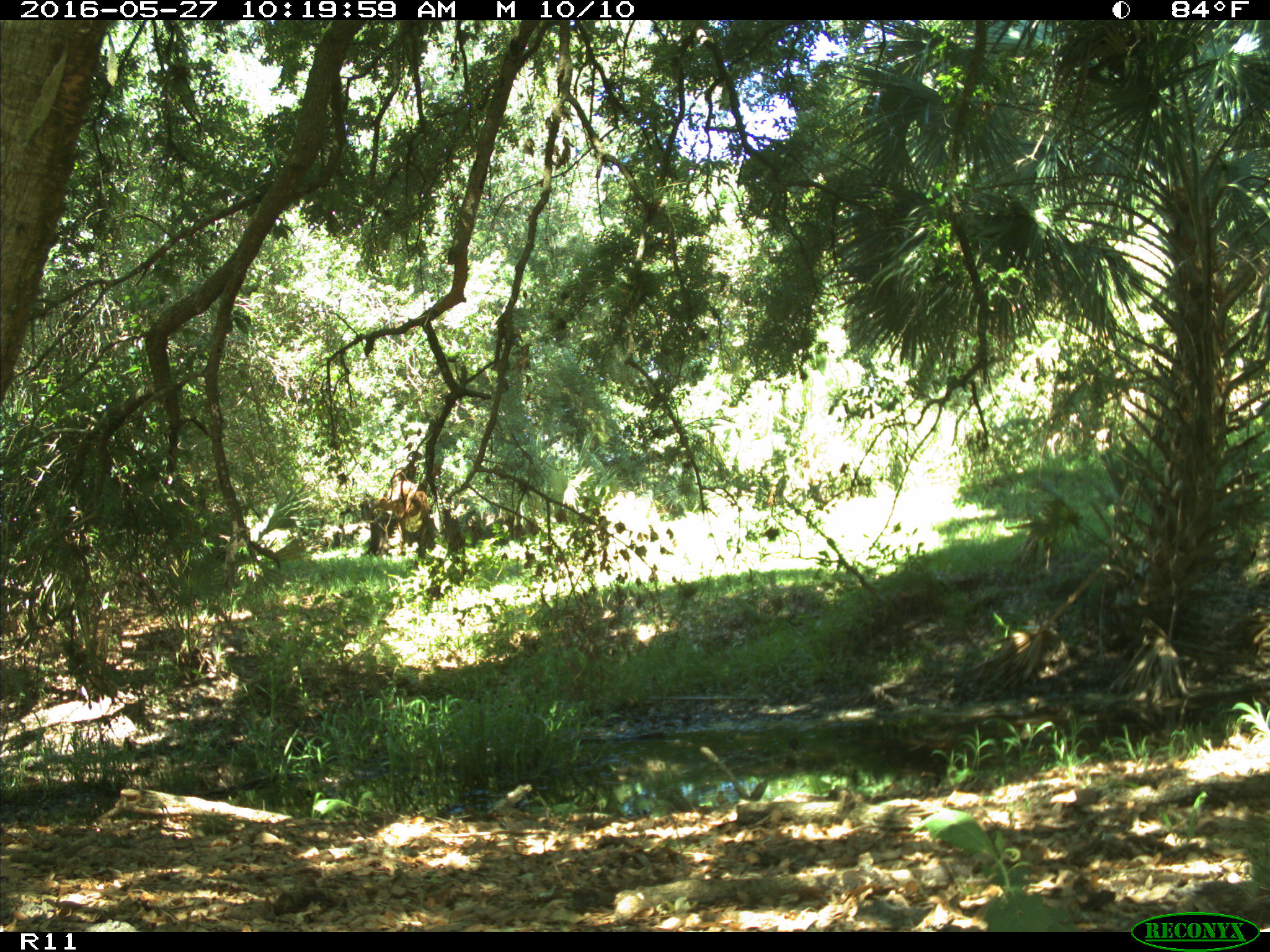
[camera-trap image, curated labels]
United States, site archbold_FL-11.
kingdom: Animalia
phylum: Chordata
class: Mammalia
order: Artiodactyla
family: Bovidae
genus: Bos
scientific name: Bos taurus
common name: domestic cow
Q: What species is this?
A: Bos taurus (domestic cow).